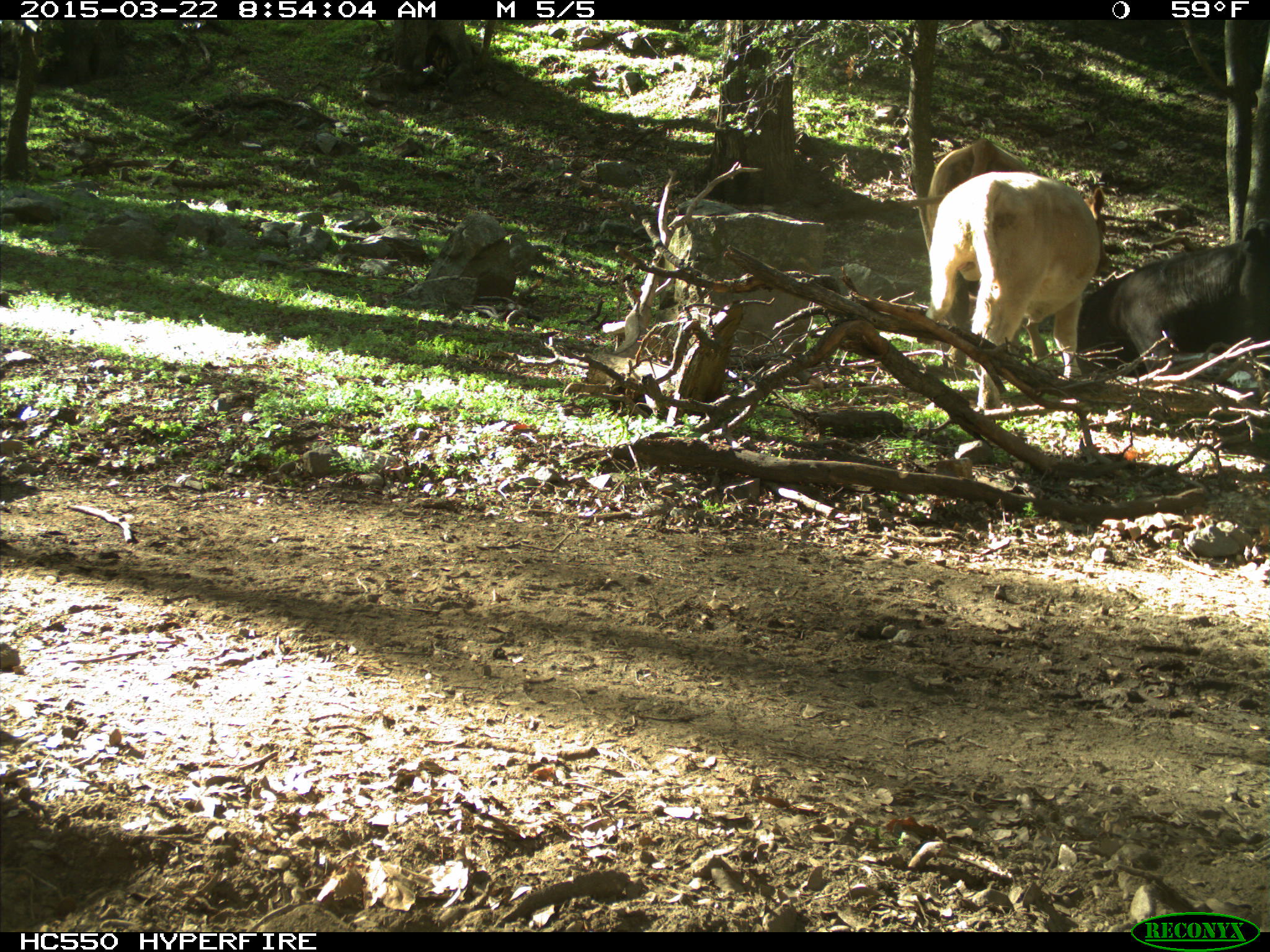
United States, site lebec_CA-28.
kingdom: Animalia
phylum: Chordata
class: Mammalia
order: Artiodactyla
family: Bovidae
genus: Bos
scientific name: Bos taurus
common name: domestic cow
Bos taurus (domestic cow).